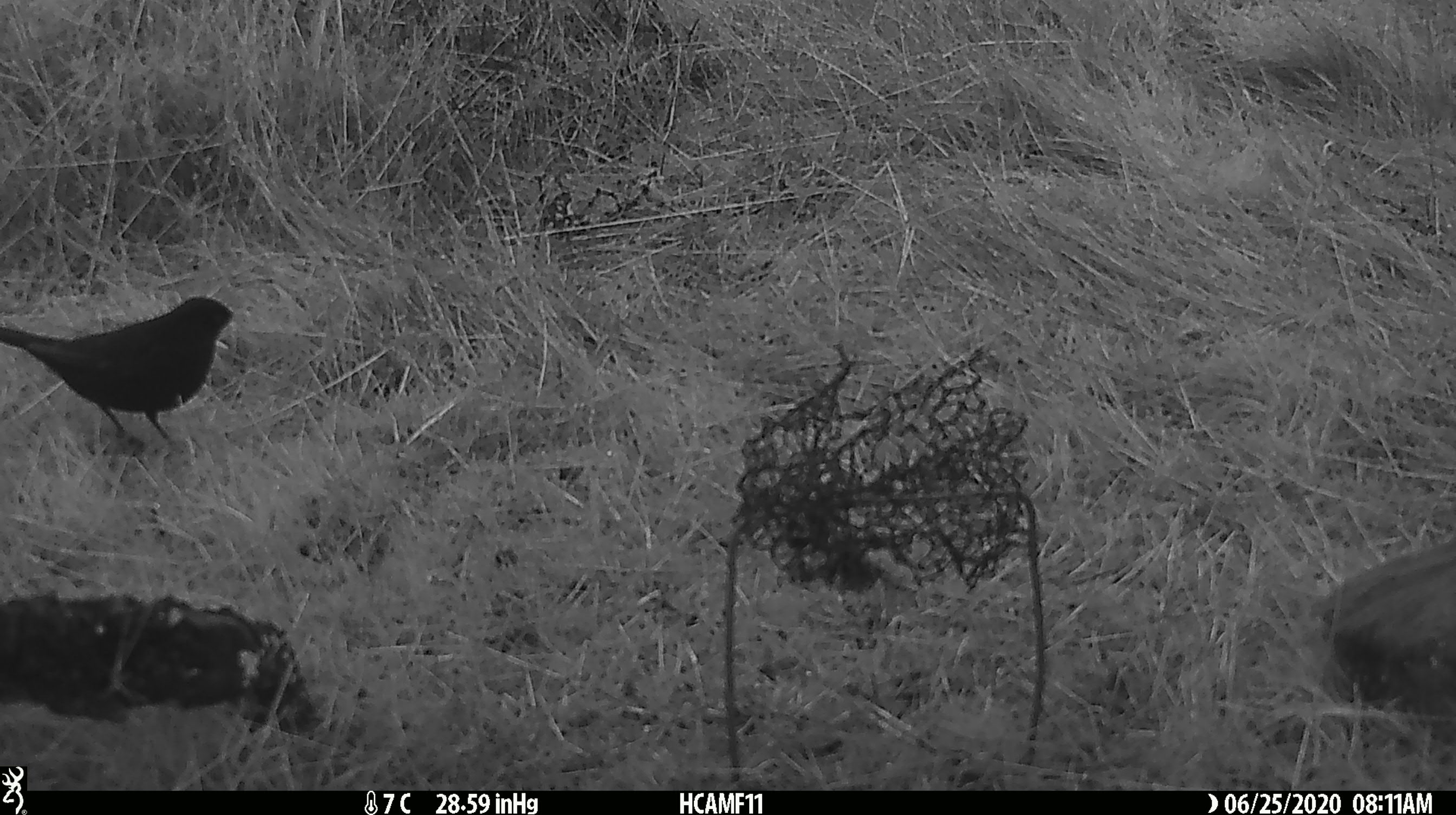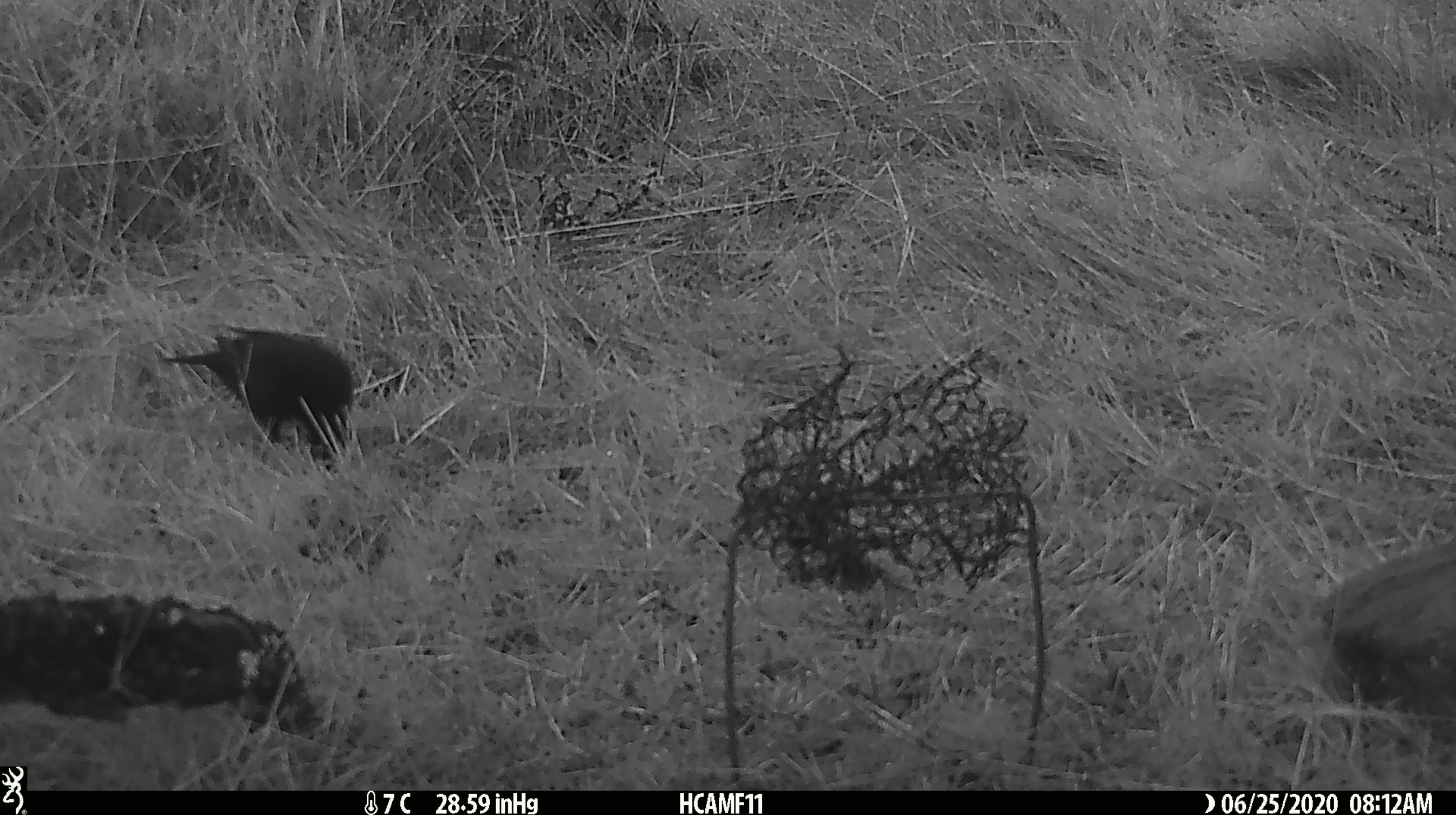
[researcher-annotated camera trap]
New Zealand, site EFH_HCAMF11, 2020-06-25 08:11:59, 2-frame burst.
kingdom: Animalia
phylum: Chordata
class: Aves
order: Passeriformes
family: Turdidae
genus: Turdus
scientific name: Turdus merula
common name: eurasian blackbird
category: blackbird